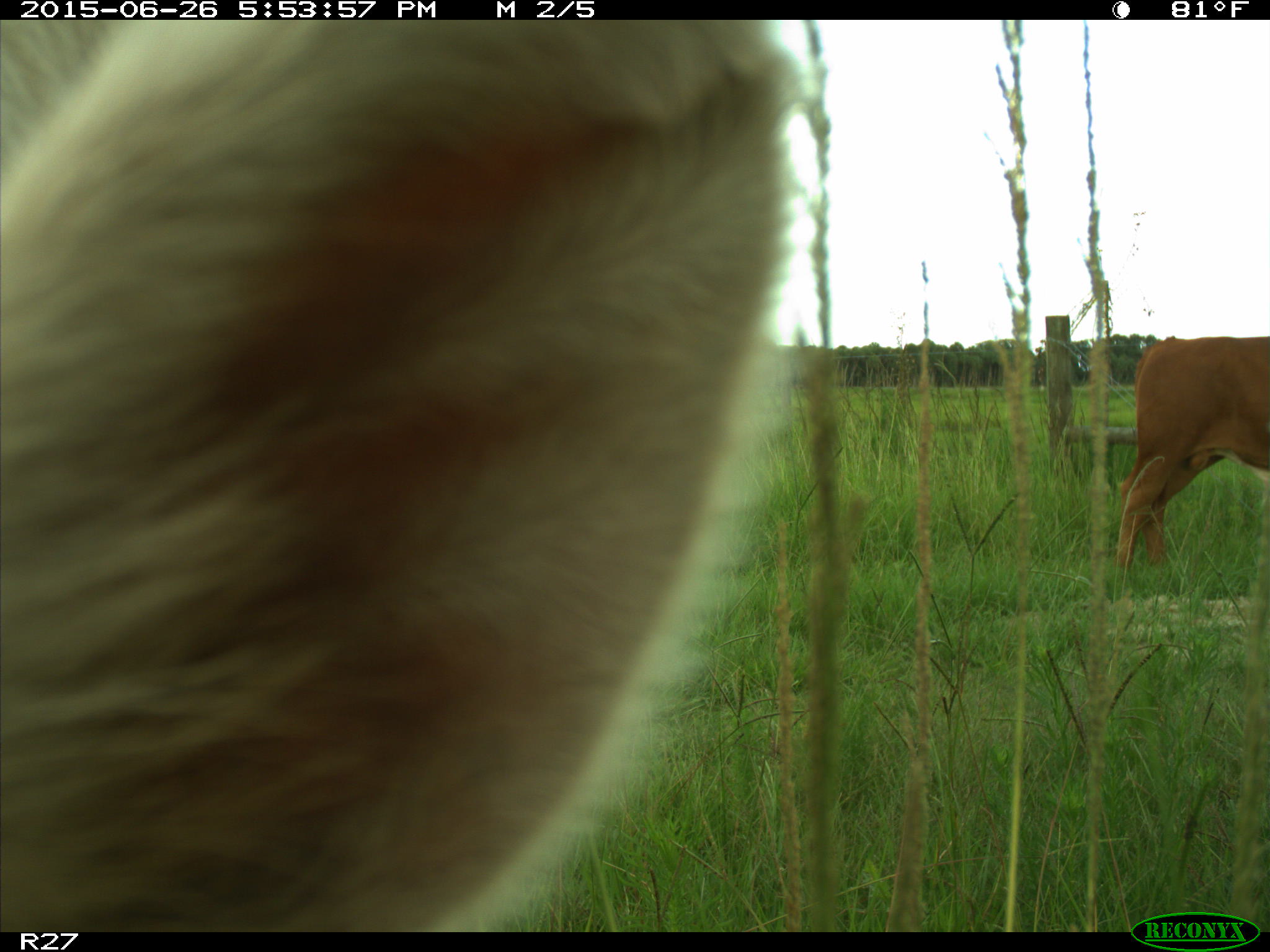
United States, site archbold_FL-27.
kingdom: Animalia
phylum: Chordata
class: Mammalia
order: Artiodactyla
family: Bovidae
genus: Bos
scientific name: Bos taurus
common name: domestic cow